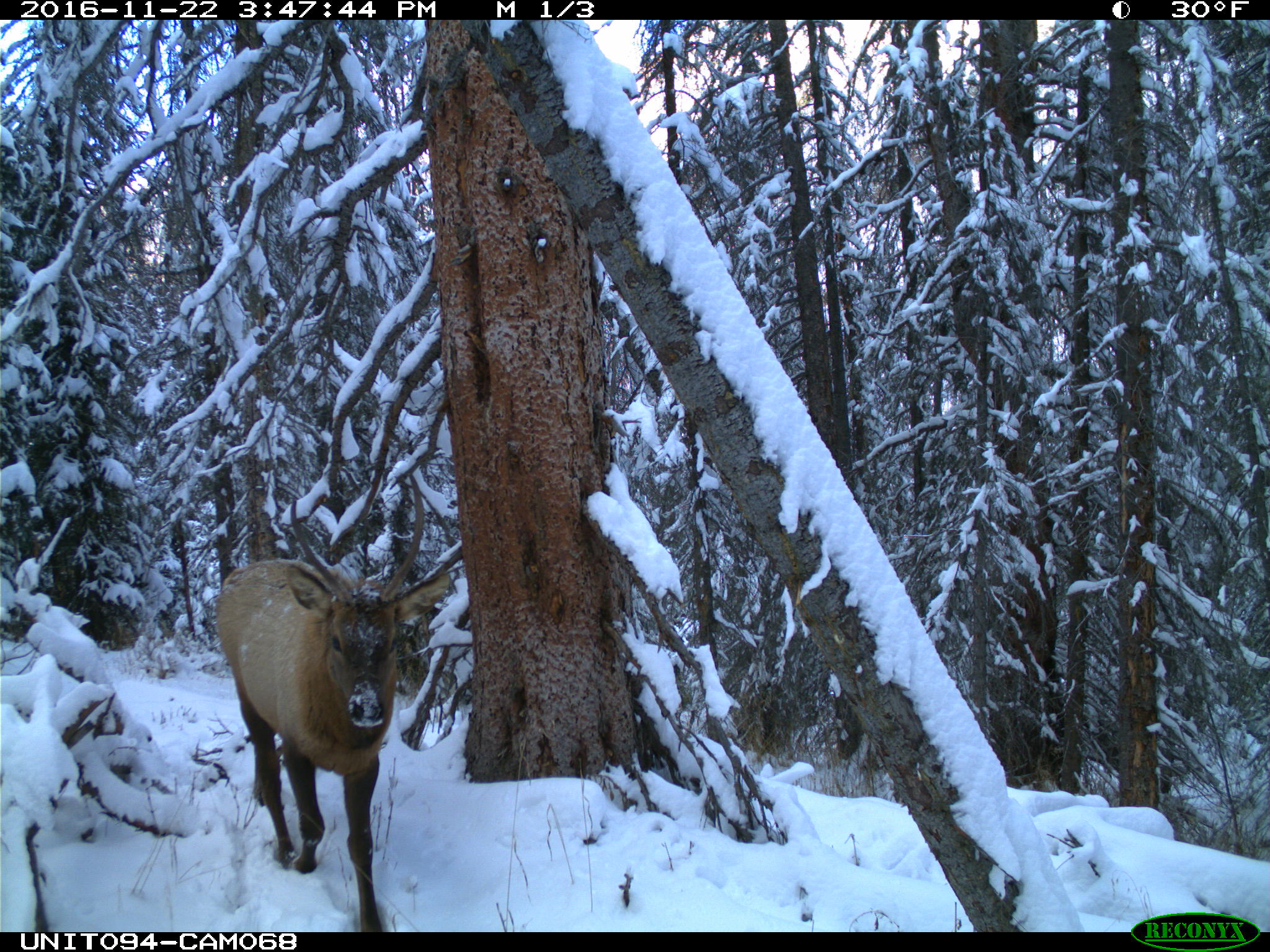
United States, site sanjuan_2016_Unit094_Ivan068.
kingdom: Animalia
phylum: Chordata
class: Mammalia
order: Artiodactyla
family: Cervidae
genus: Cervus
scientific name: Cervus elaphus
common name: red deer